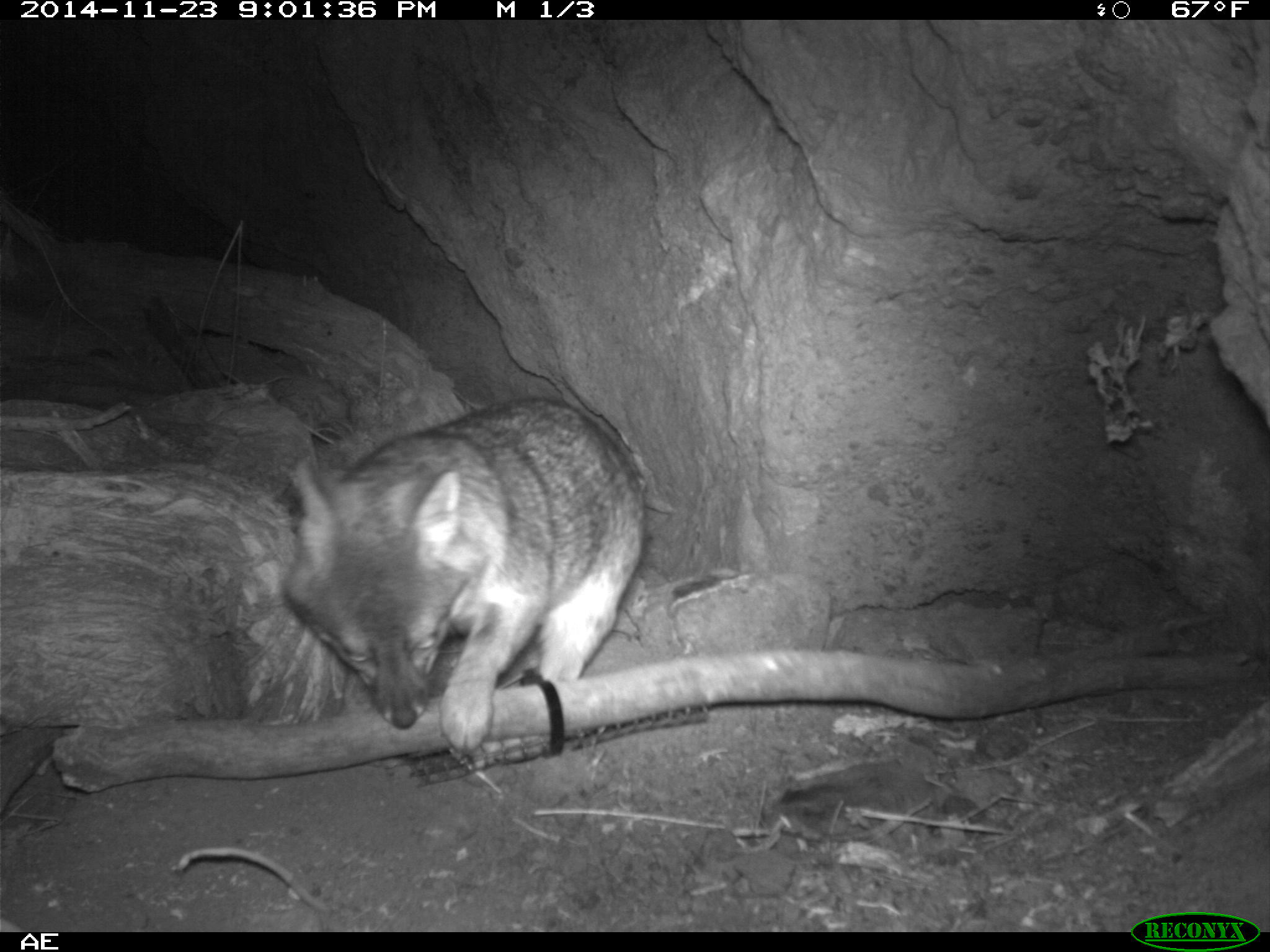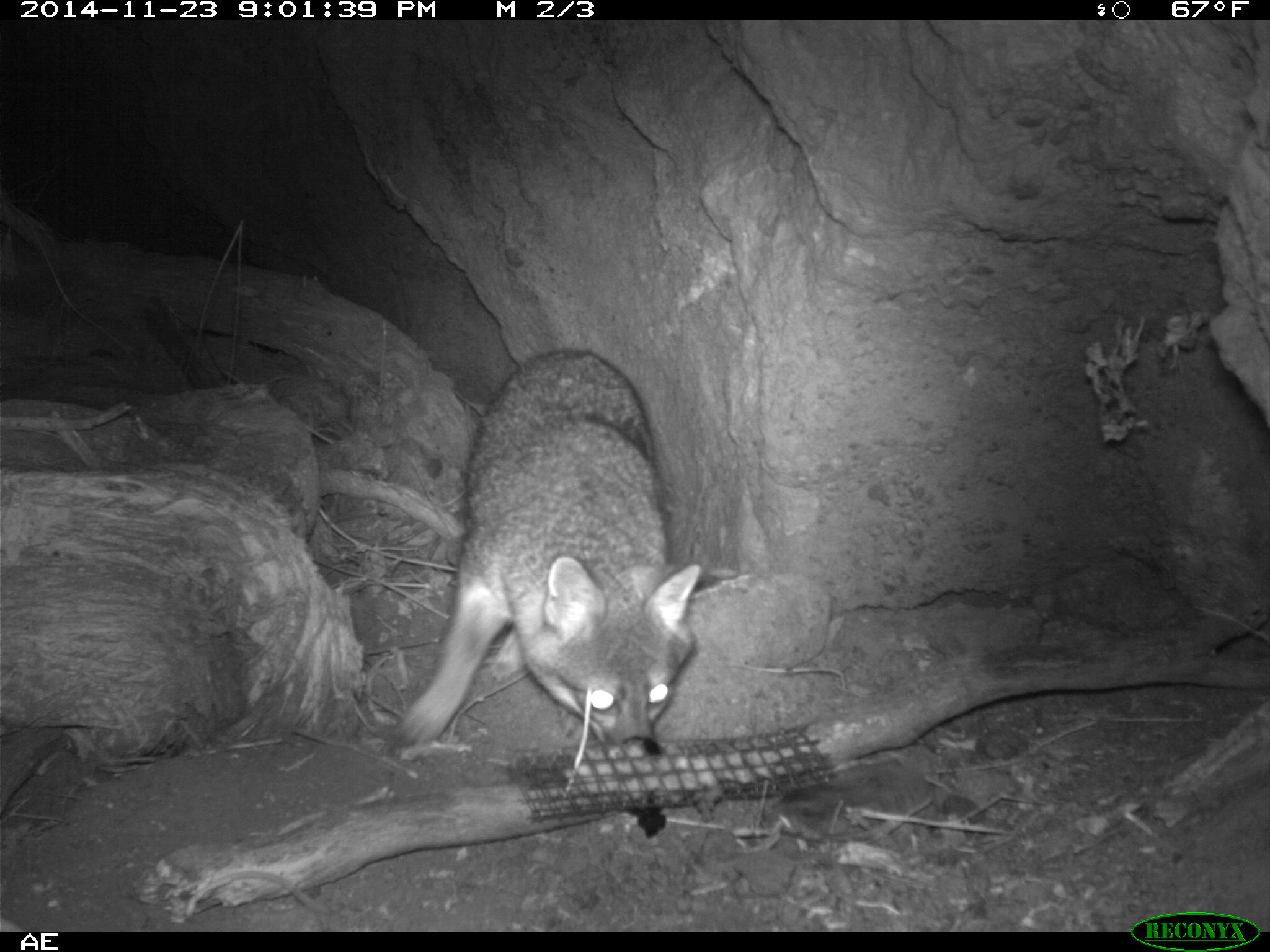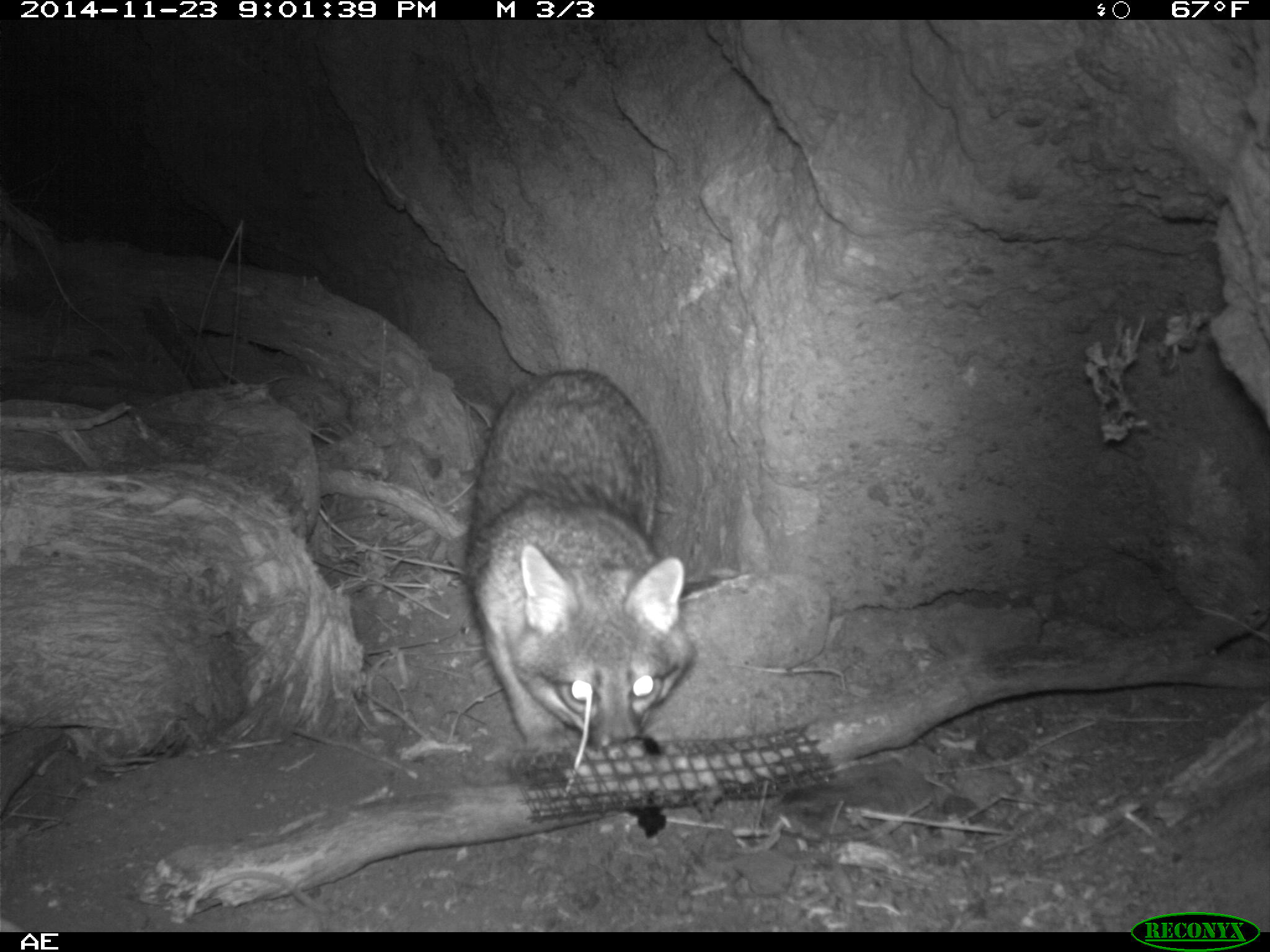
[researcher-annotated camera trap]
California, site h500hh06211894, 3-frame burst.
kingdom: Animalia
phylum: Chordata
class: Mammalia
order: Carnivora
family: Canidae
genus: Urocyon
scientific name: Urocyon littoralis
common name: island fox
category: fox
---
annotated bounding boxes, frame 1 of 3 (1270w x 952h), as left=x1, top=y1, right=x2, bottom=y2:
fox: left=282, top=395, right=647, bottom=755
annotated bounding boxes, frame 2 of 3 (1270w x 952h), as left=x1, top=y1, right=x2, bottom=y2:
fox: left=388, top=346, right=699, bottom=756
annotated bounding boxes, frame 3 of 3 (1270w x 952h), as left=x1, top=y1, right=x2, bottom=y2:
fox: left=461, top=369, right=697, bottom=756